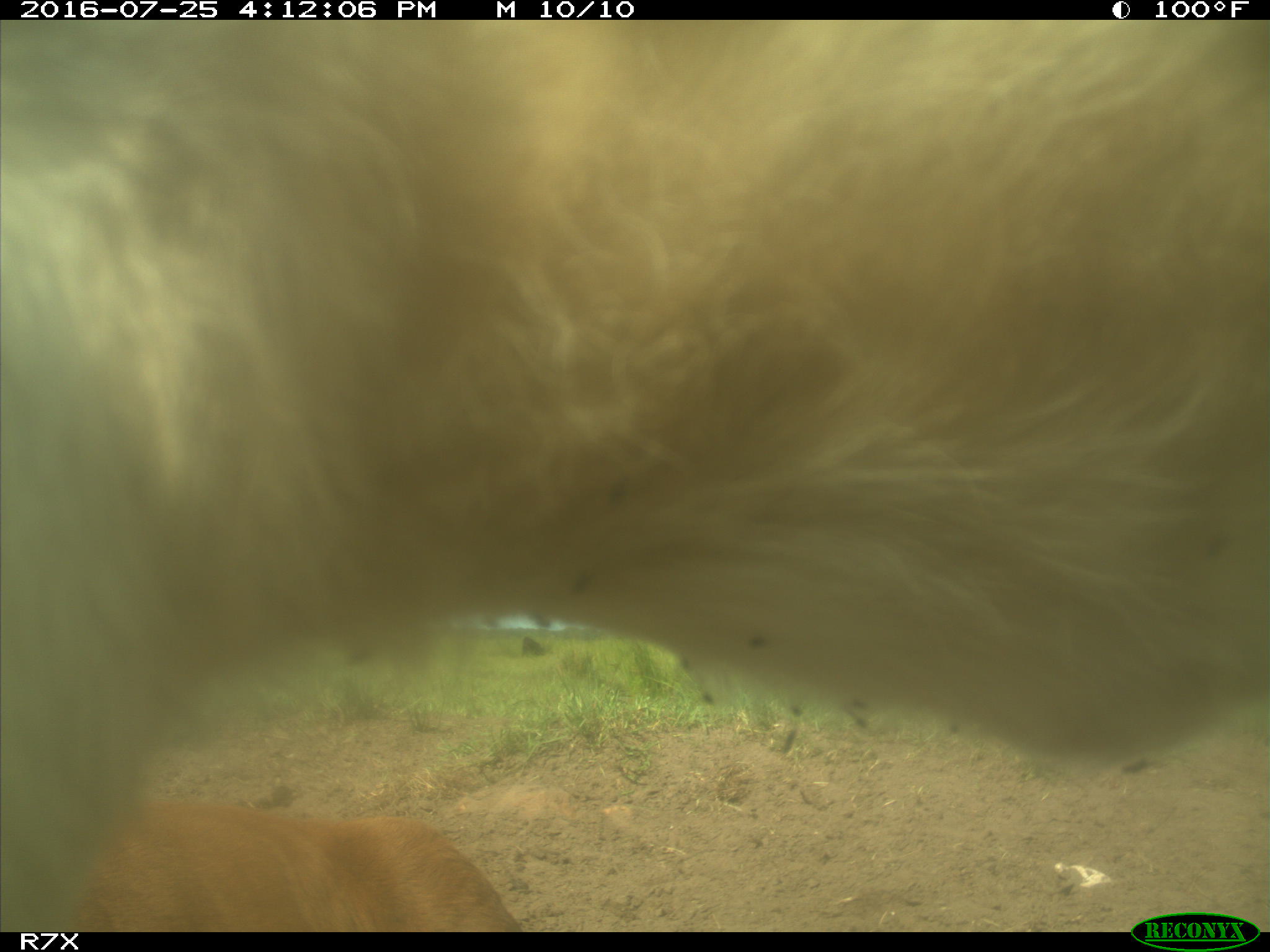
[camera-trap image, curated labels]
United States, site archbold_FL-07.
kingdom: Animalia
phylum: Chordata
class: Mammalia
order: Artiodactyla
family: Bovidae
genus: Bos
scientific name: Bos taurus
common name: domestic cow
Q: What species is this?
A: Bos taurus (domestic cow).